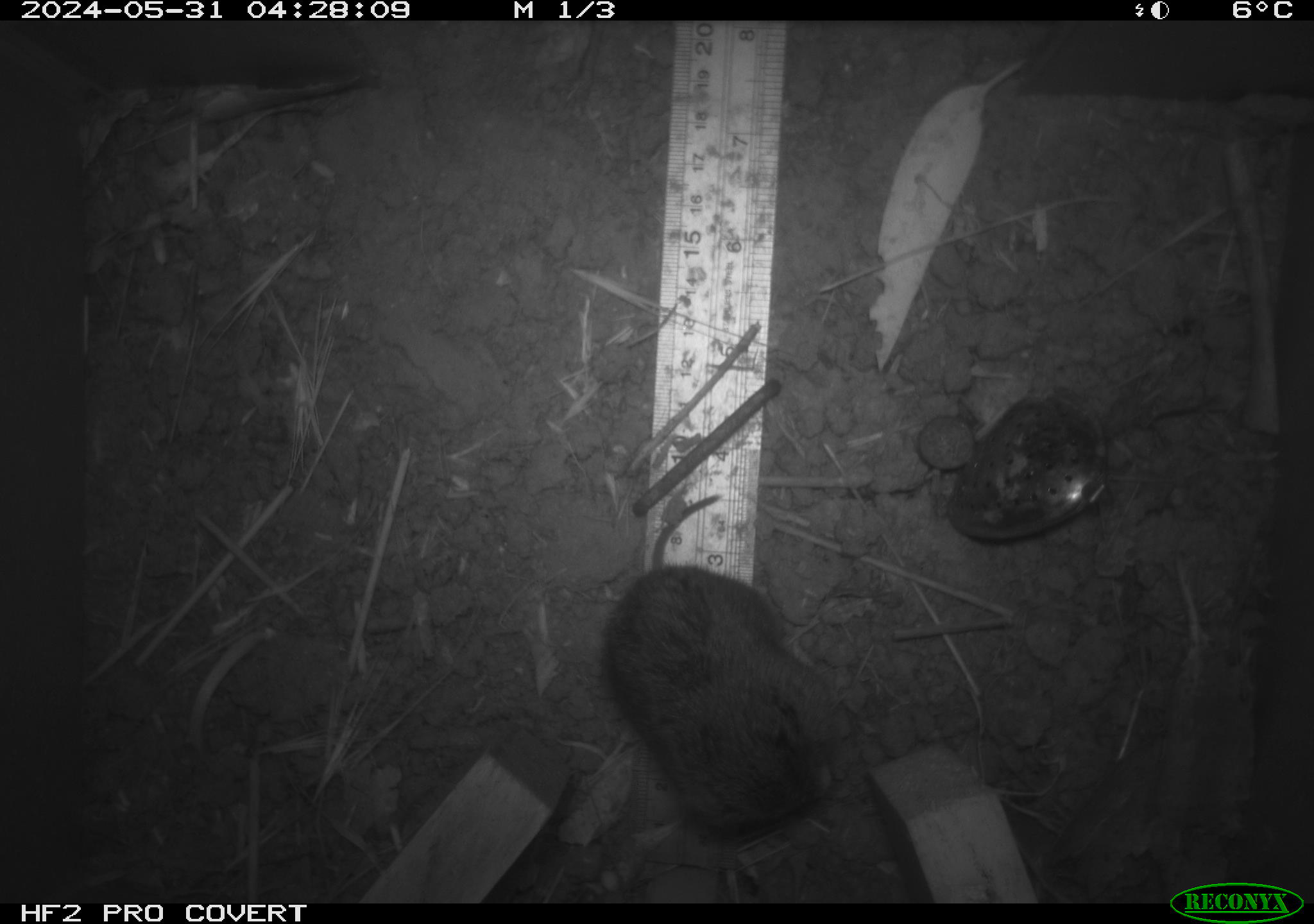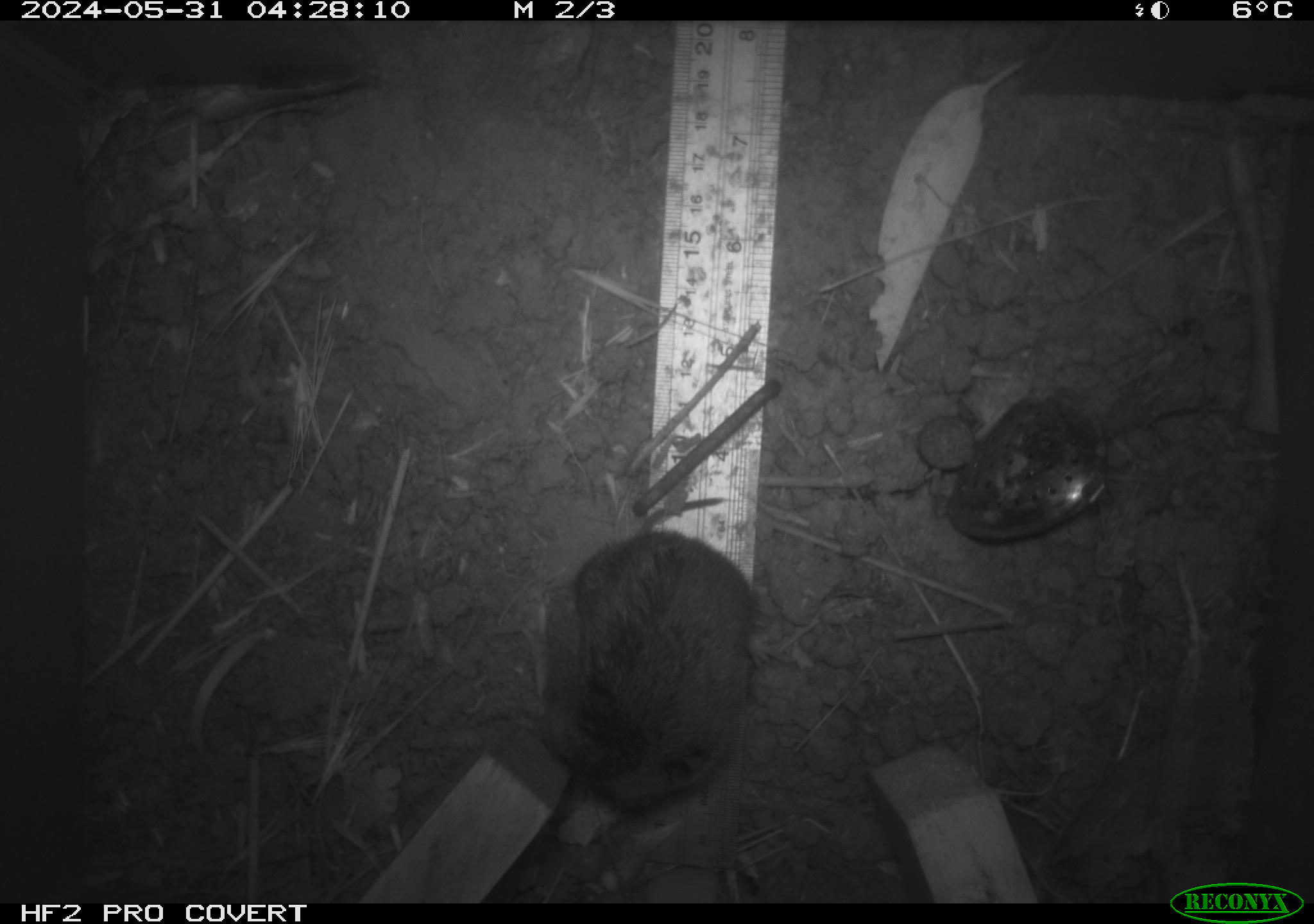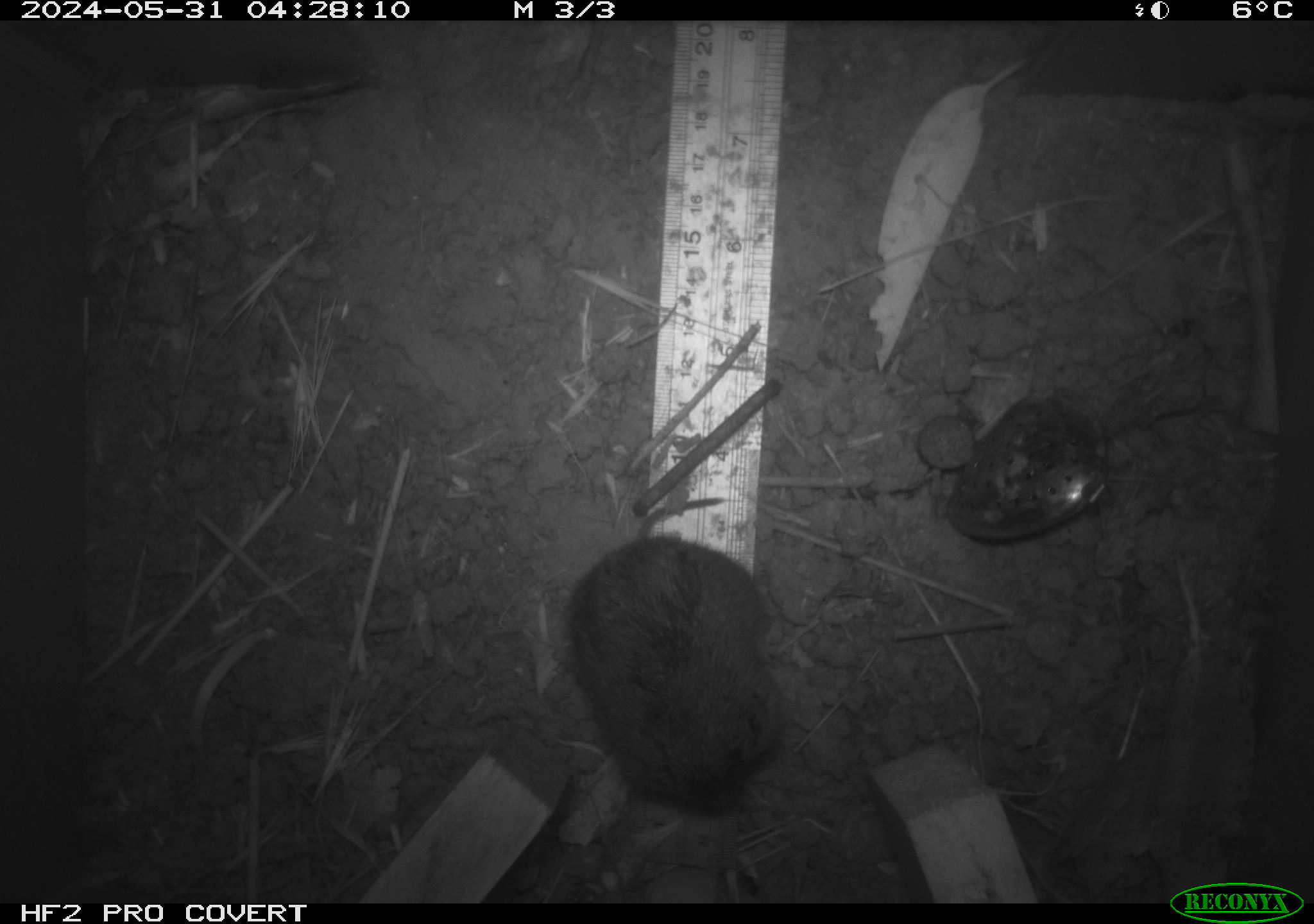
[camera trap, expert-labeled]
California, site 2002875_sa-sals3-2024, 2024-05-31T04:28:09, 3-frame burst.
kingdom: Animalia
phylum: Chordata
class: Mammalia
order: Rodentia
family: Cricetidae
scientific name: Arvicolinae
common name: voles, lemmings, and muskrats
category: arvicolinae subfamily